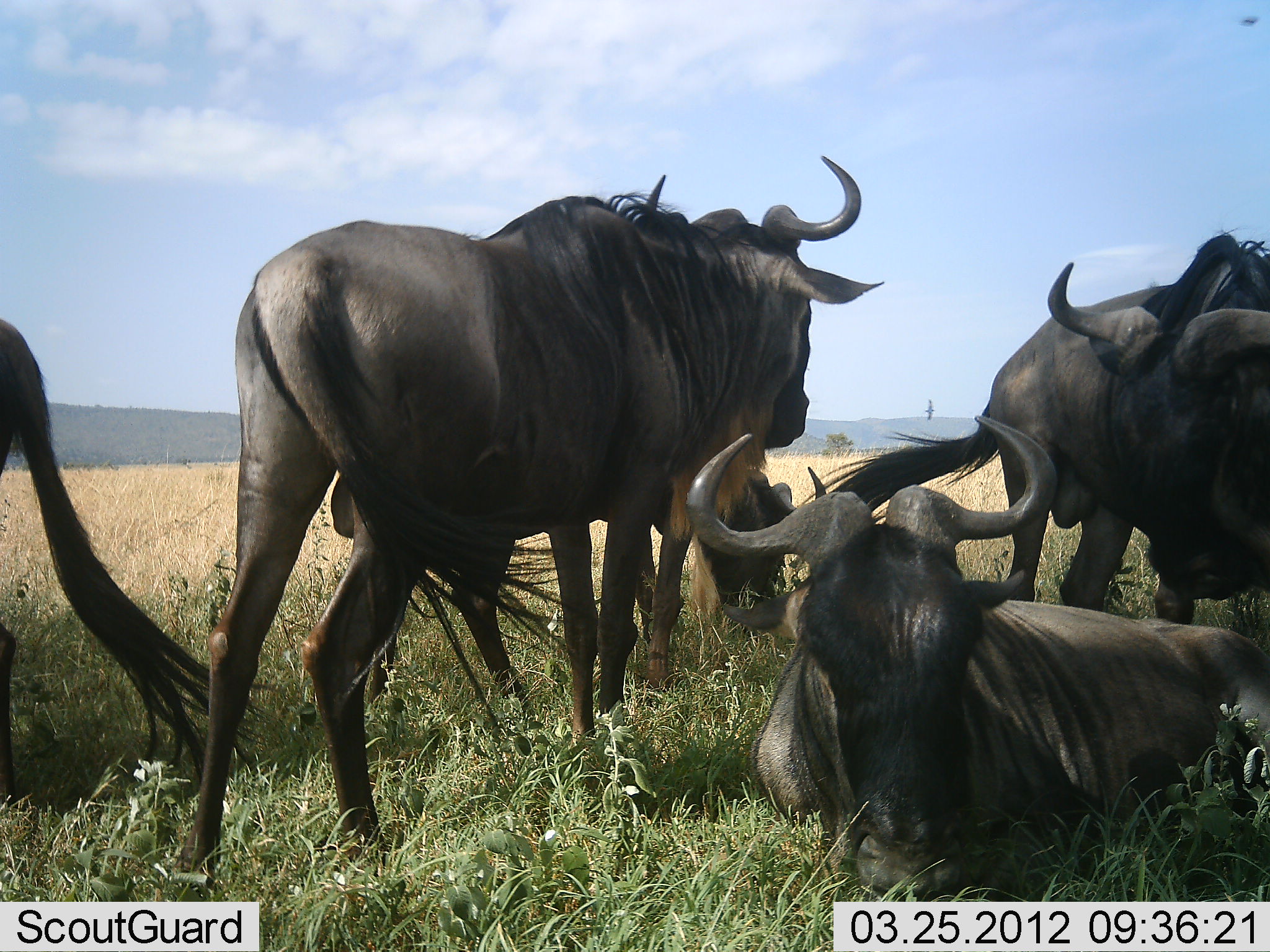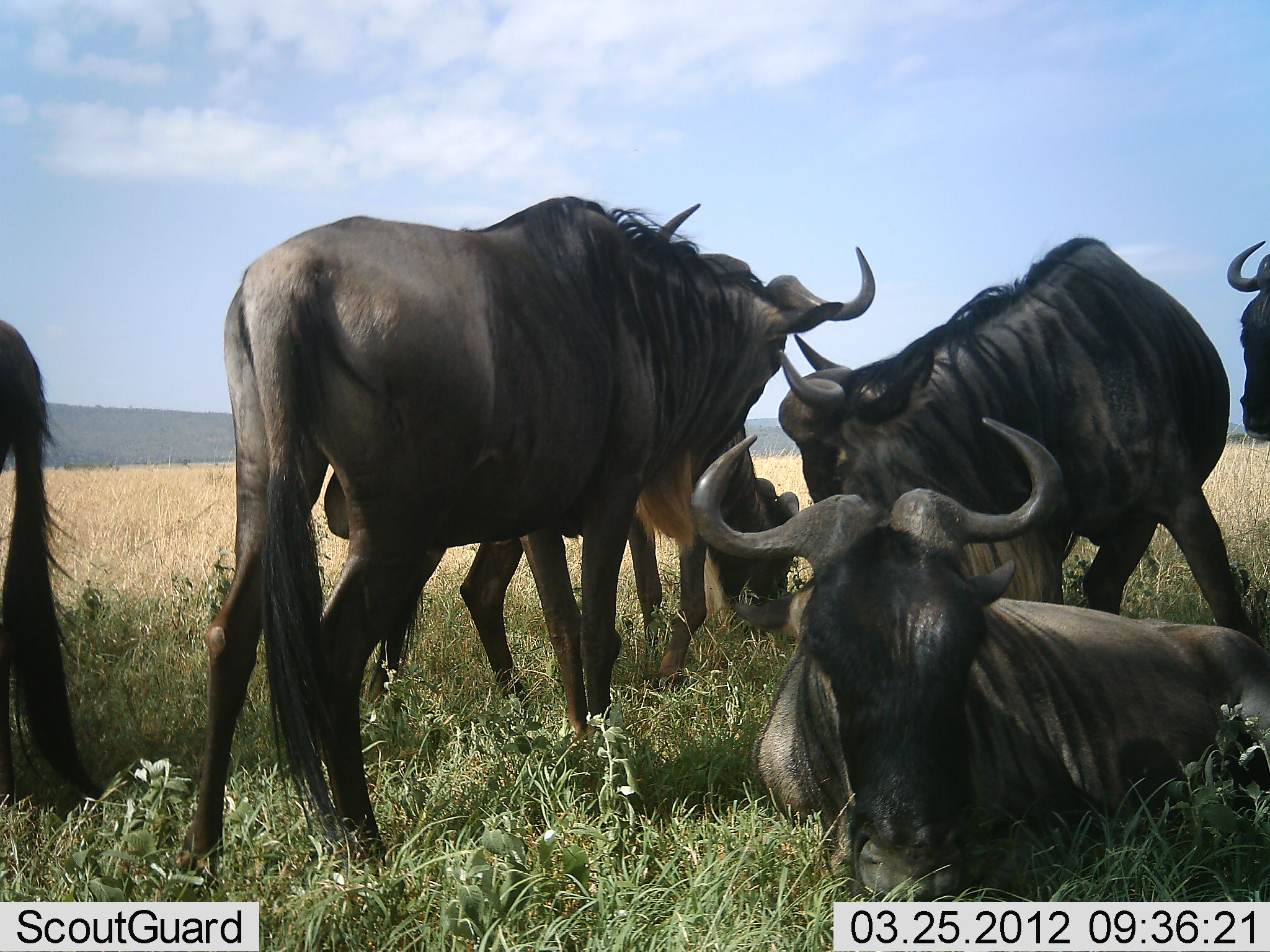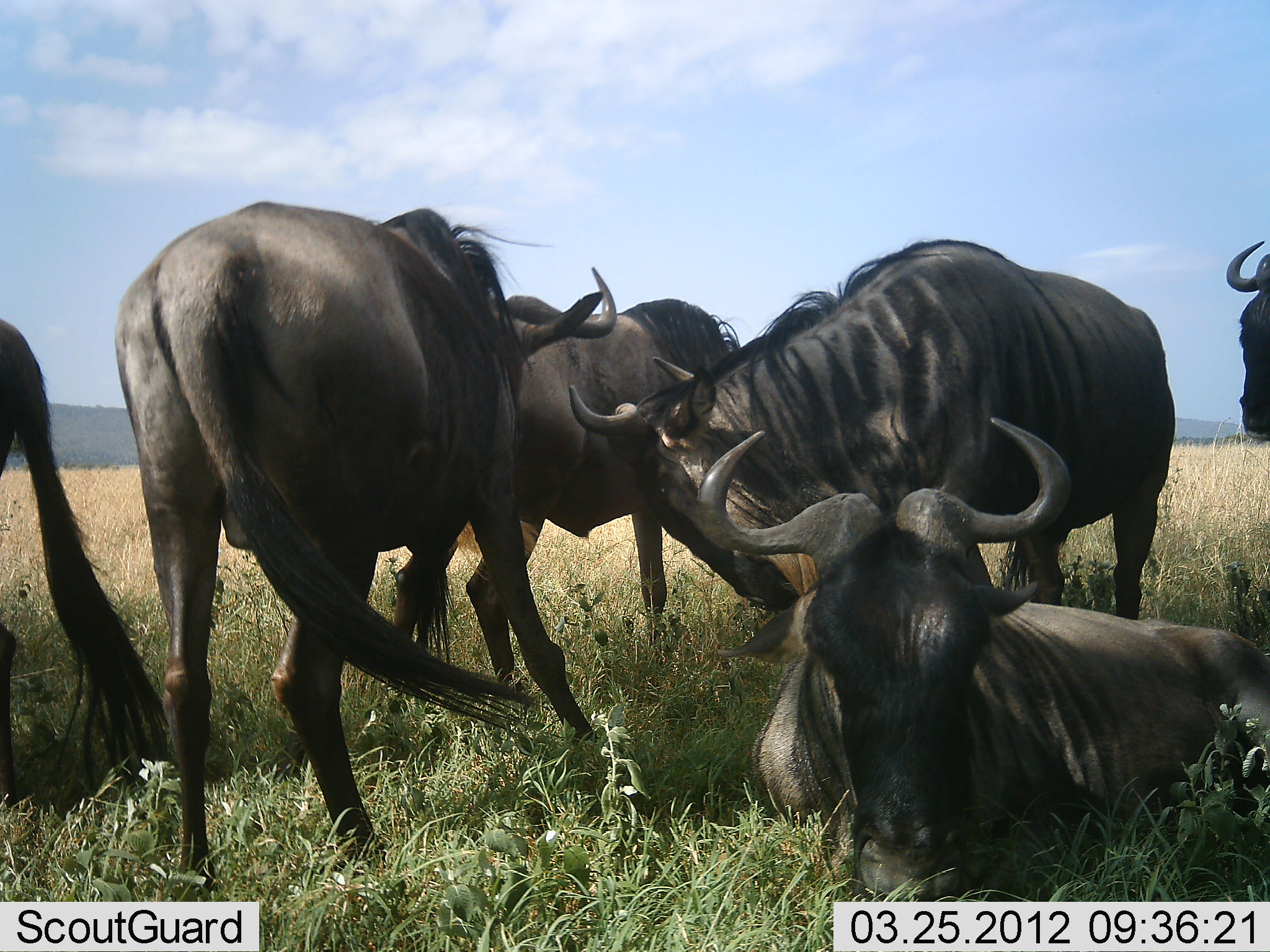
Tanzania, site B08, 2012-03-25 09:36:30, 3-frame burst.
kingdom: Animalia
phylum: Chordata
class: Mammalia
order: Artiodactyla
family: Bovidae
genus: Connochaetes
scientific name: Connochaetes taurinus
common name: blue wildebeest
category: wildebeest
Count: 6.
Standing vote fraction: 69%.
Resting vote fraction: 88%.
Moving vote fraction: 15%.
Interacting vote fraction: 31%.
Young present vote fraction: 0%.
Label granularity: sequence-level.